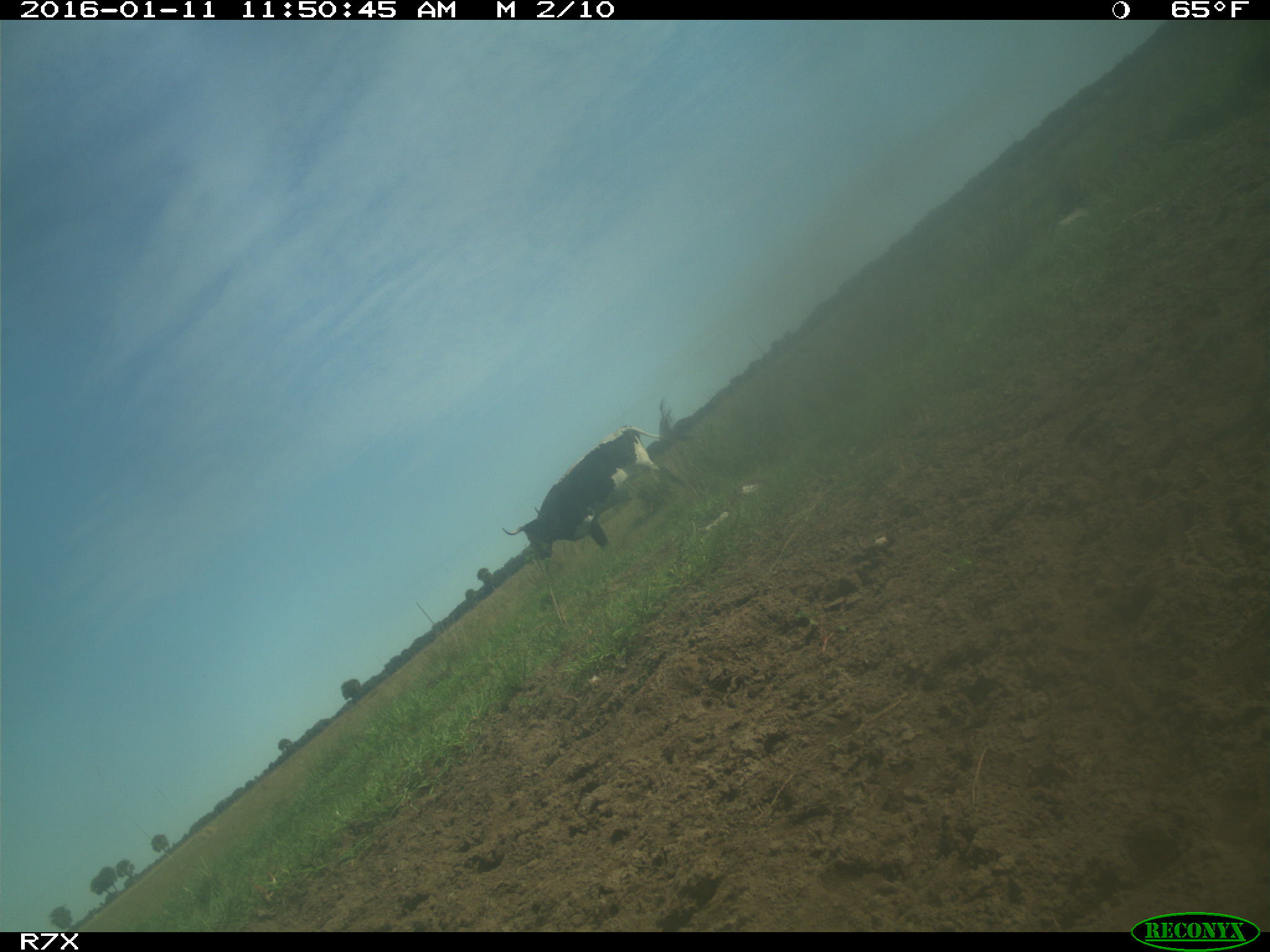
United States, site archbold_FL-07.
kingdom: Animalia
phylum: Chordata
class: Mammalia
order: Artiodactyla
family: Bovidae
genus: Bos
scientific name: Bos taurus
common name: domestic cow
Bos taurus (domestic cow).